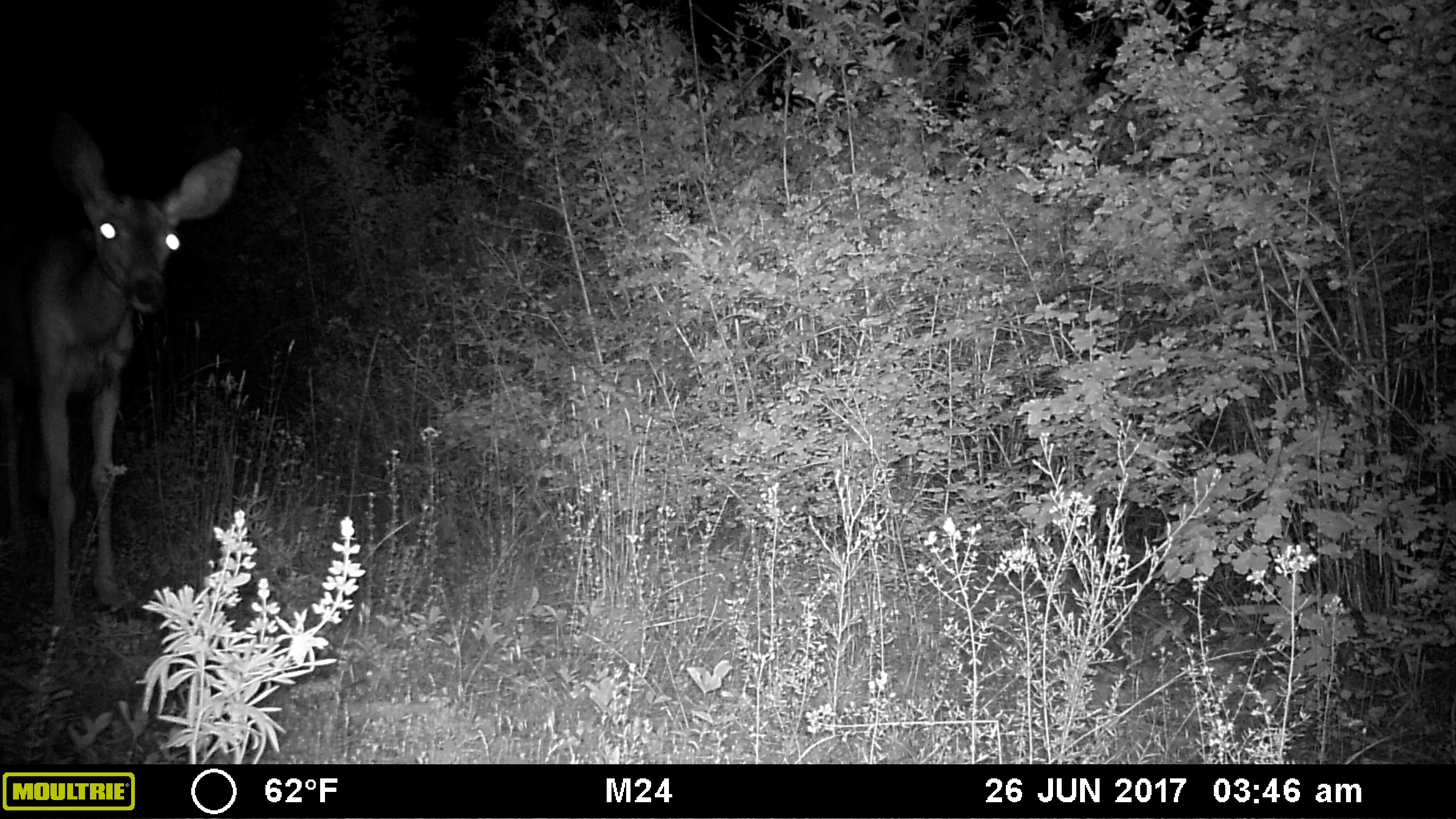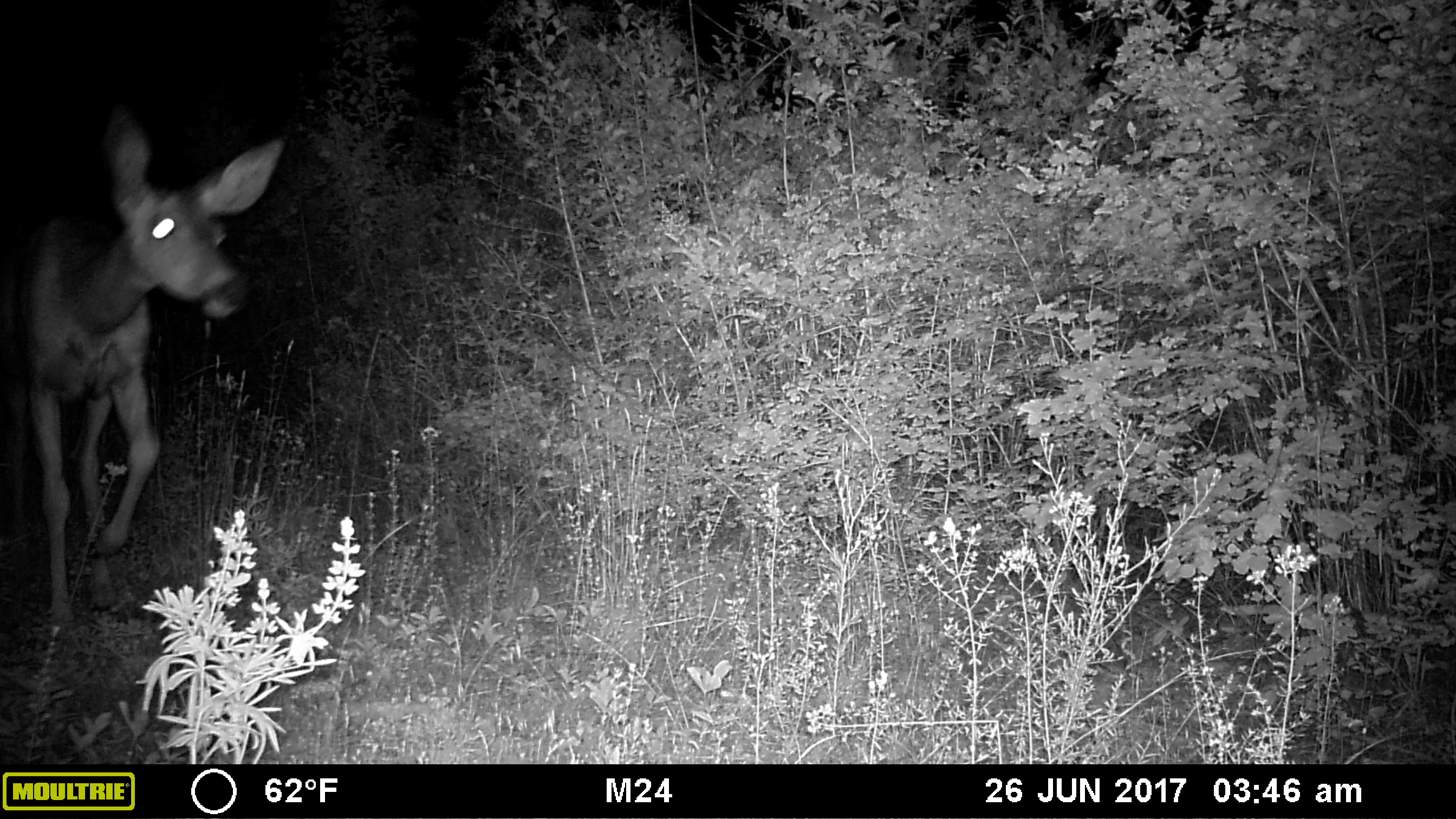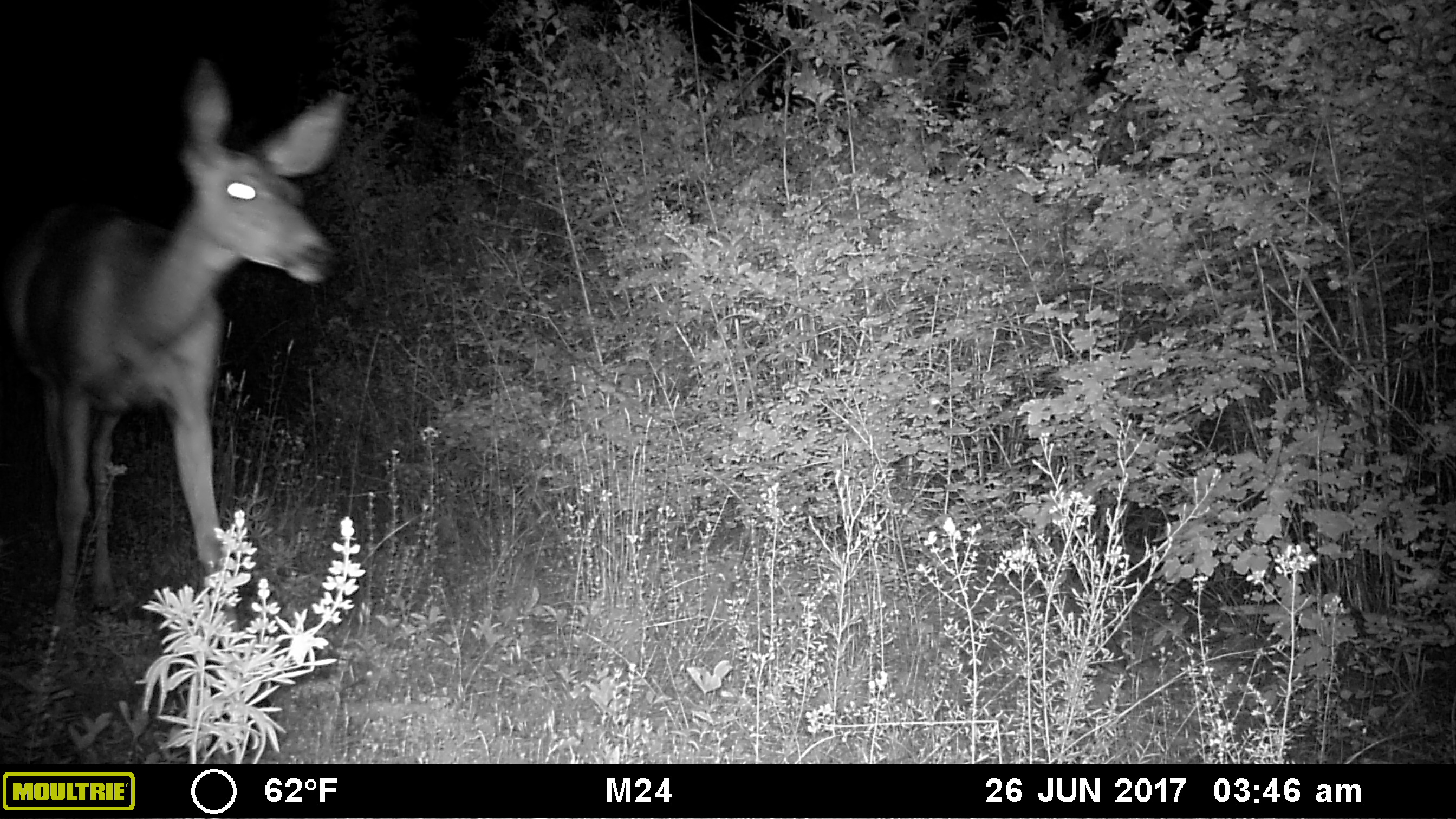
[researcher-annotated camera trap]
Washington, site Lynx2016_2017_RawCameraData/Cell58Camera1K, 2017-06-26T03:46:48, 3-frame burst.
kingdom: Animalia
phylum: Chordata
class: Mammalia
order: Artiodactyla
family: Cervidae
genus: Odocoileus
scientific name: Odocoileus hemionus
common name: mule deer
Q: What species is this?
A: Odocoileus hemionus (mule deer).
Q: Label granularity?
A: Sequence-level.